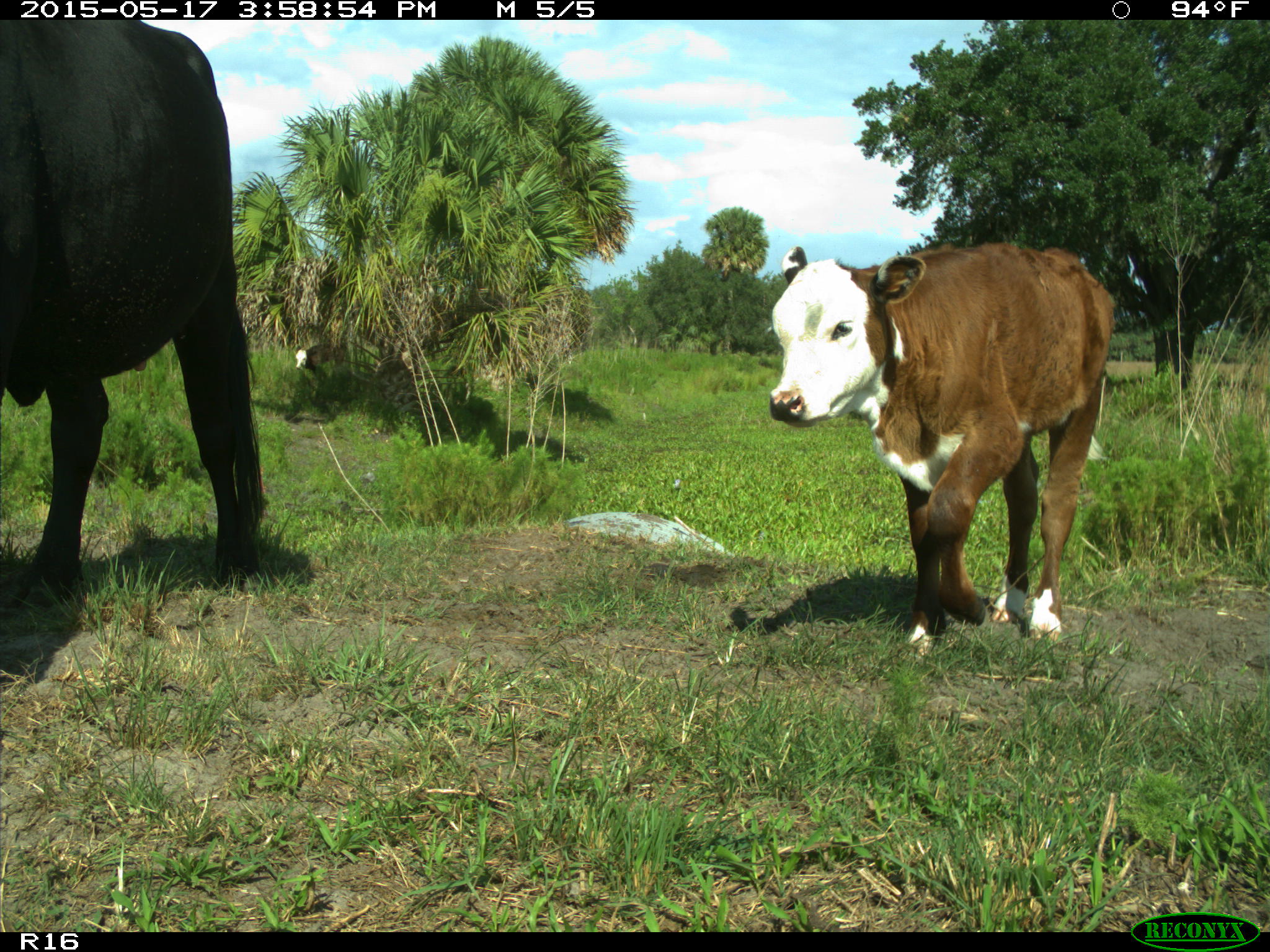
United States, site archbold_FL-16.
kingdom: Animalia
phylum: Chordata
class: Mammalia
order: Artiodactyla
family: Bovidae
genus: Bos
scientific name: Bos taurus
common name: domestic cow